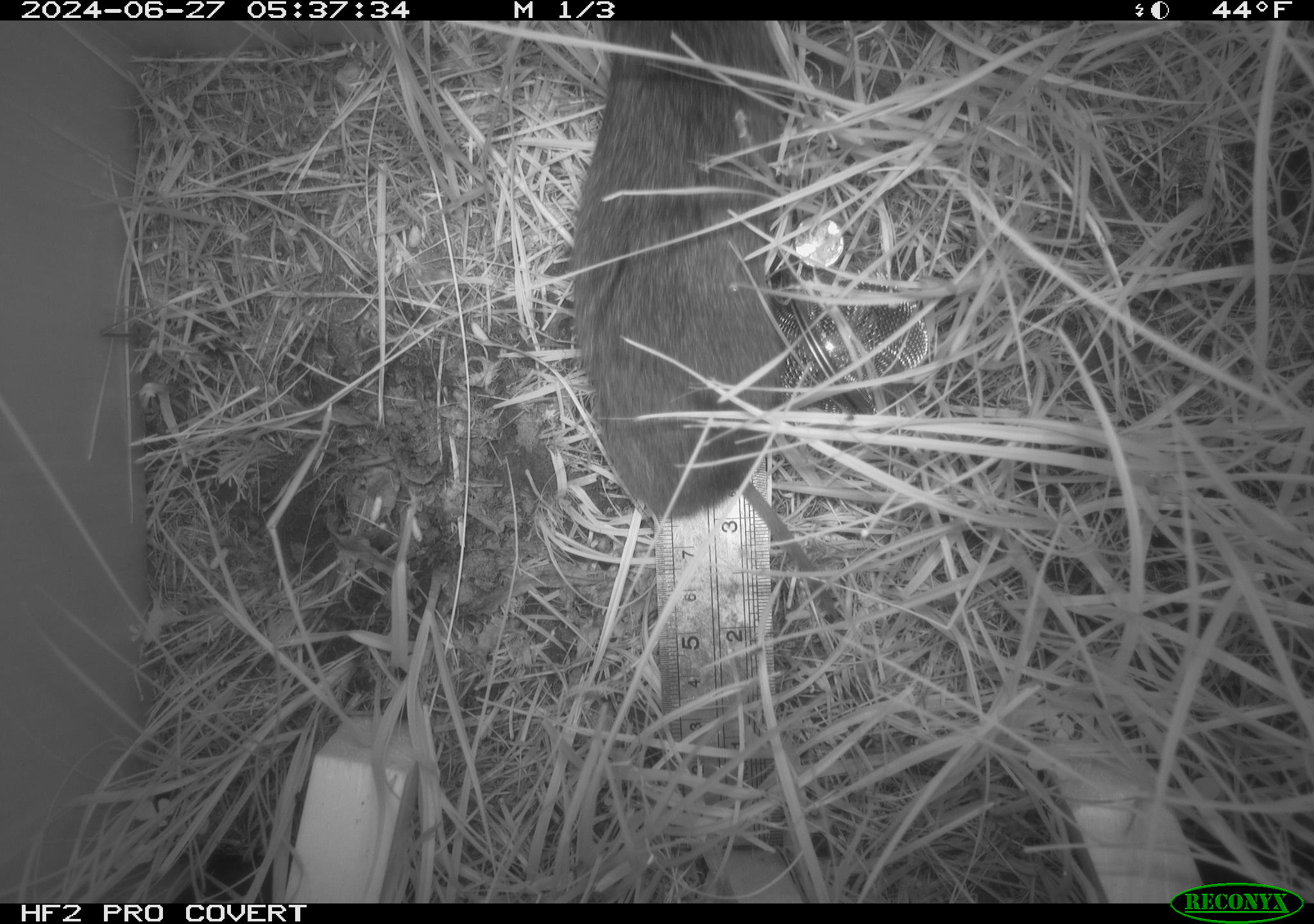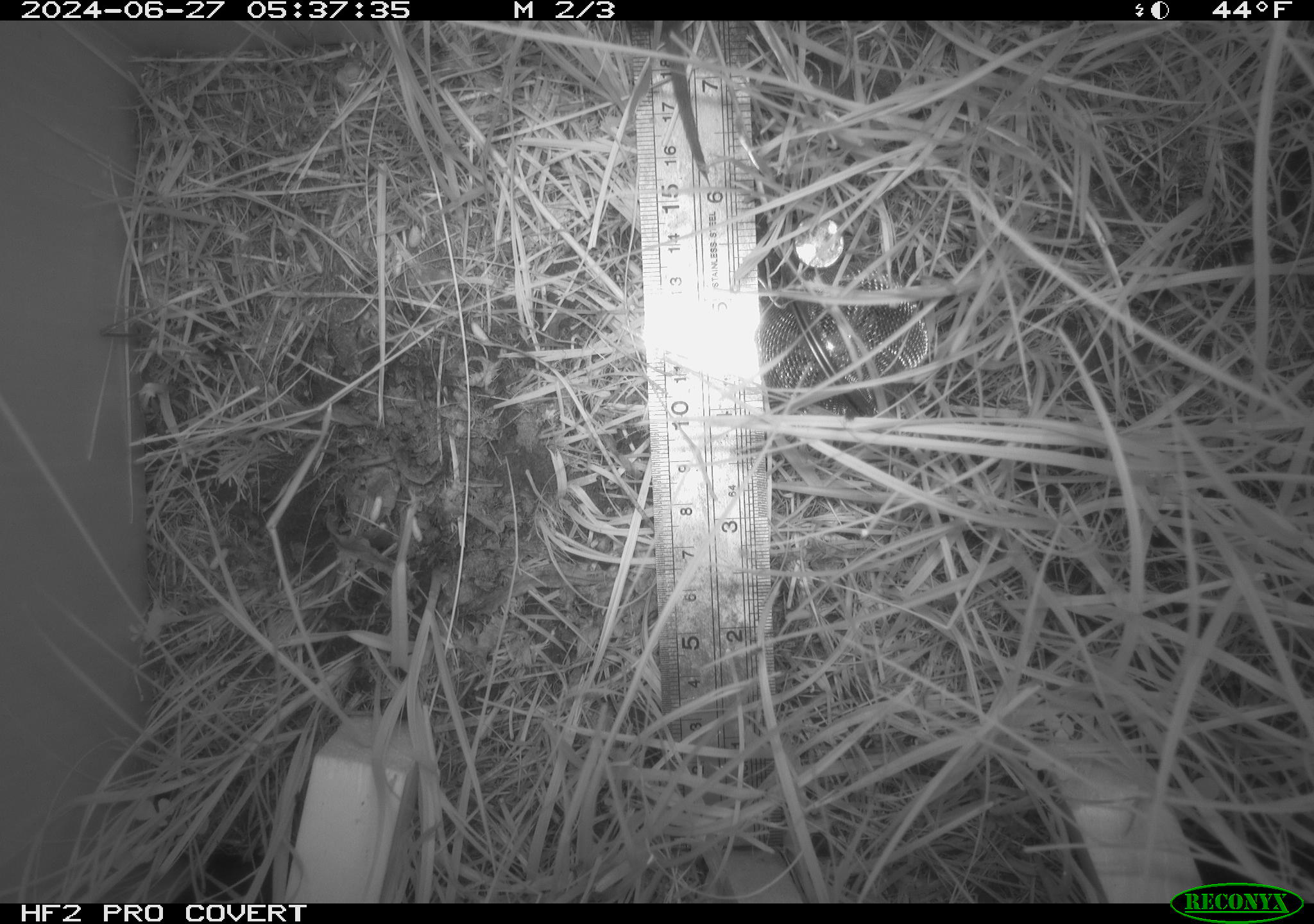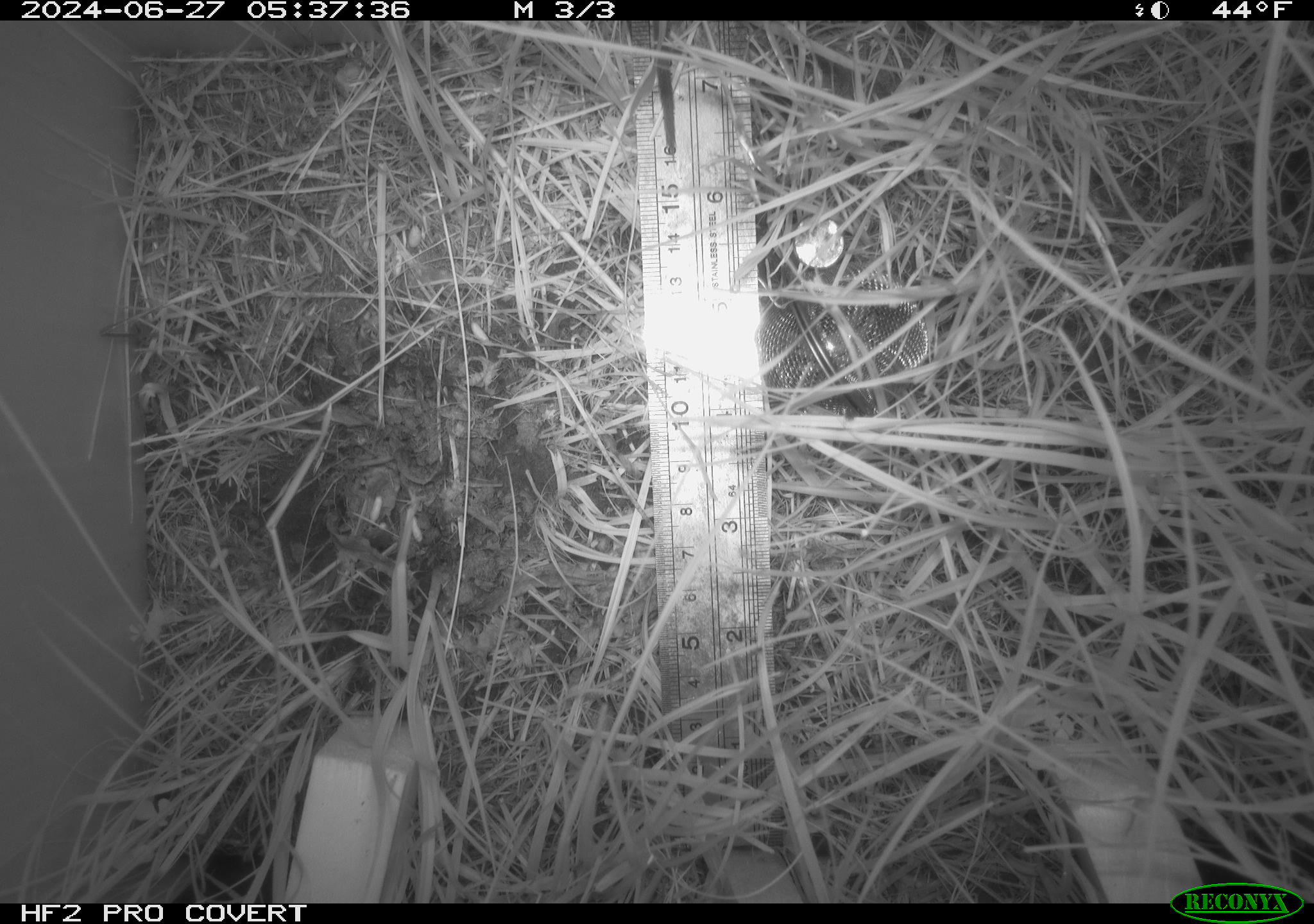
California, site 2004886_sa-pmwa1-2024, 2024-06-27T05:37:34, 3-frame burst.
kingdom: Animalia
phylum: Chordata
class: Mammalia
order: Rodentia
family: Cricetidae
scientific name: Arvicolinae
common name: voles, lemmings, and muskrats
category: arvicolinae subfamily